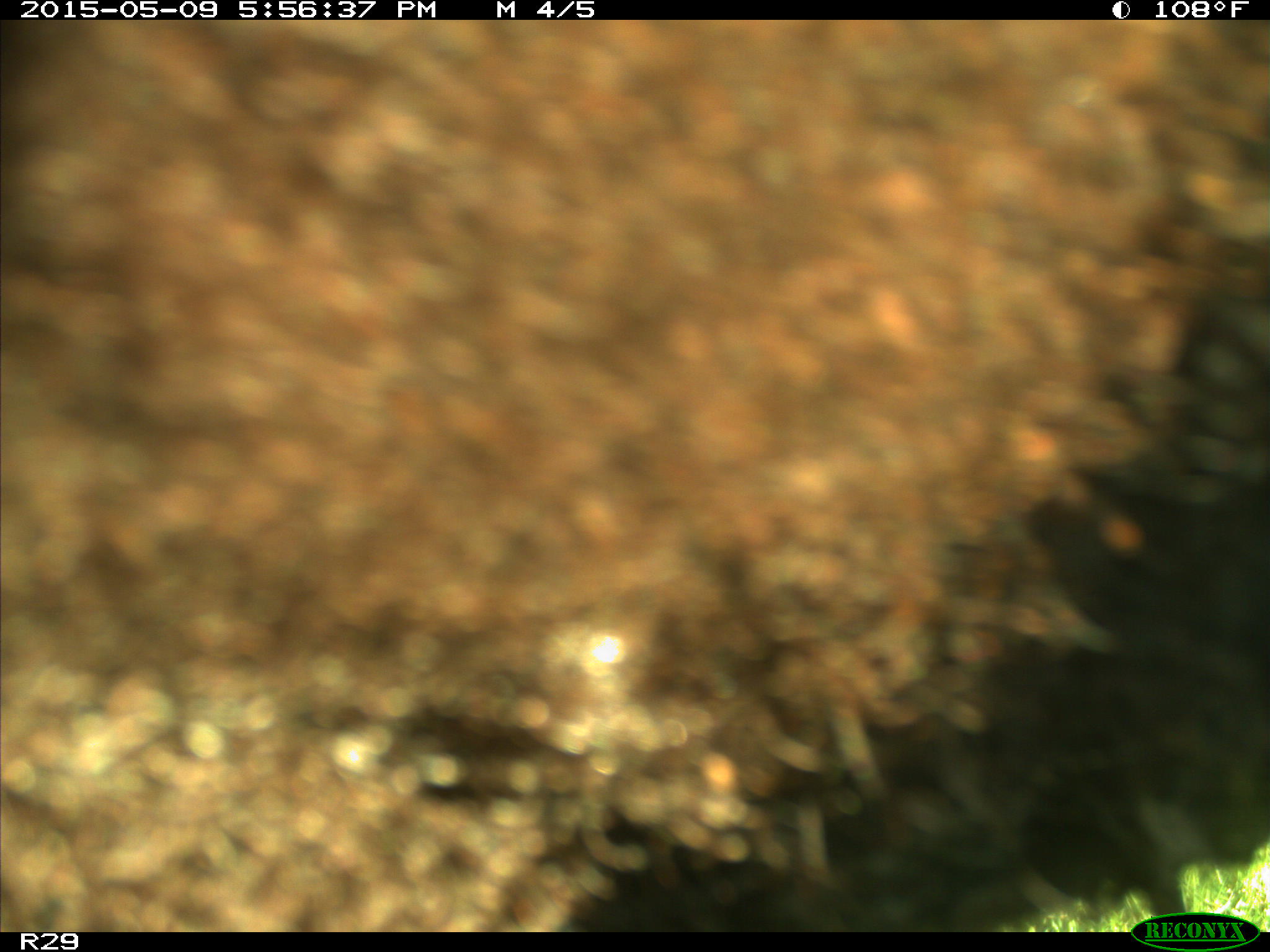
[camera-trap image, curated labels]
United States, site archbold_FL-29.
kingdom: Animalia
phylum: Chordata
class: Mammalia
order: Artiodactyla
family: Bovidae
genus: Bos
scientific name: Bos taurus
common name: domestic cow